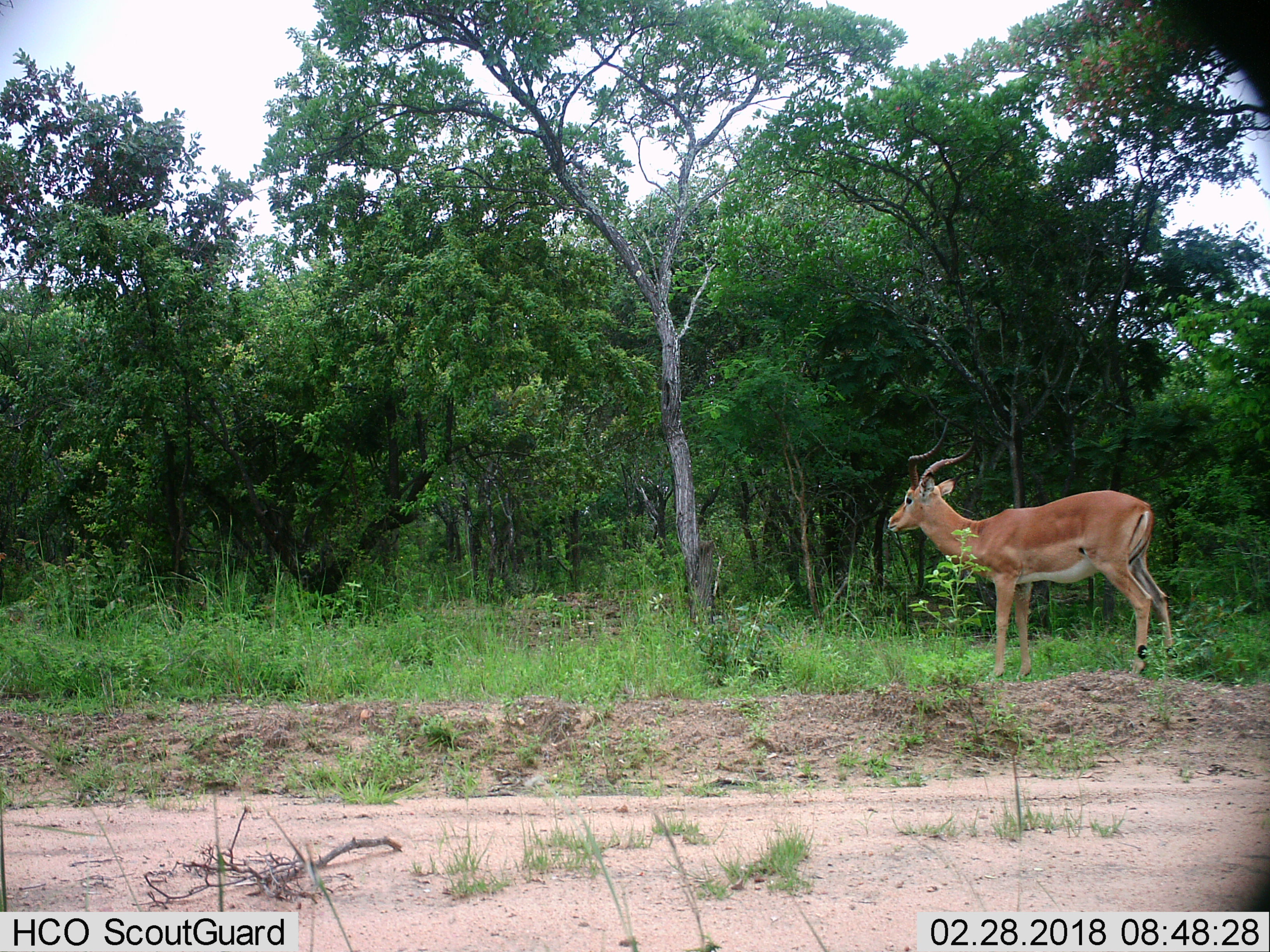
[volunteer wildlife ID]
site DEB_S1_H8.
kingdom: Animalia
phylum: Chordata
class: Mammalia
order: Artiodactyla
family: Bovidae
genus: Aepyceros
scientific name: Aepyceros melampus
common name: impala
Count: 1.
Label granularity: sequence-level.